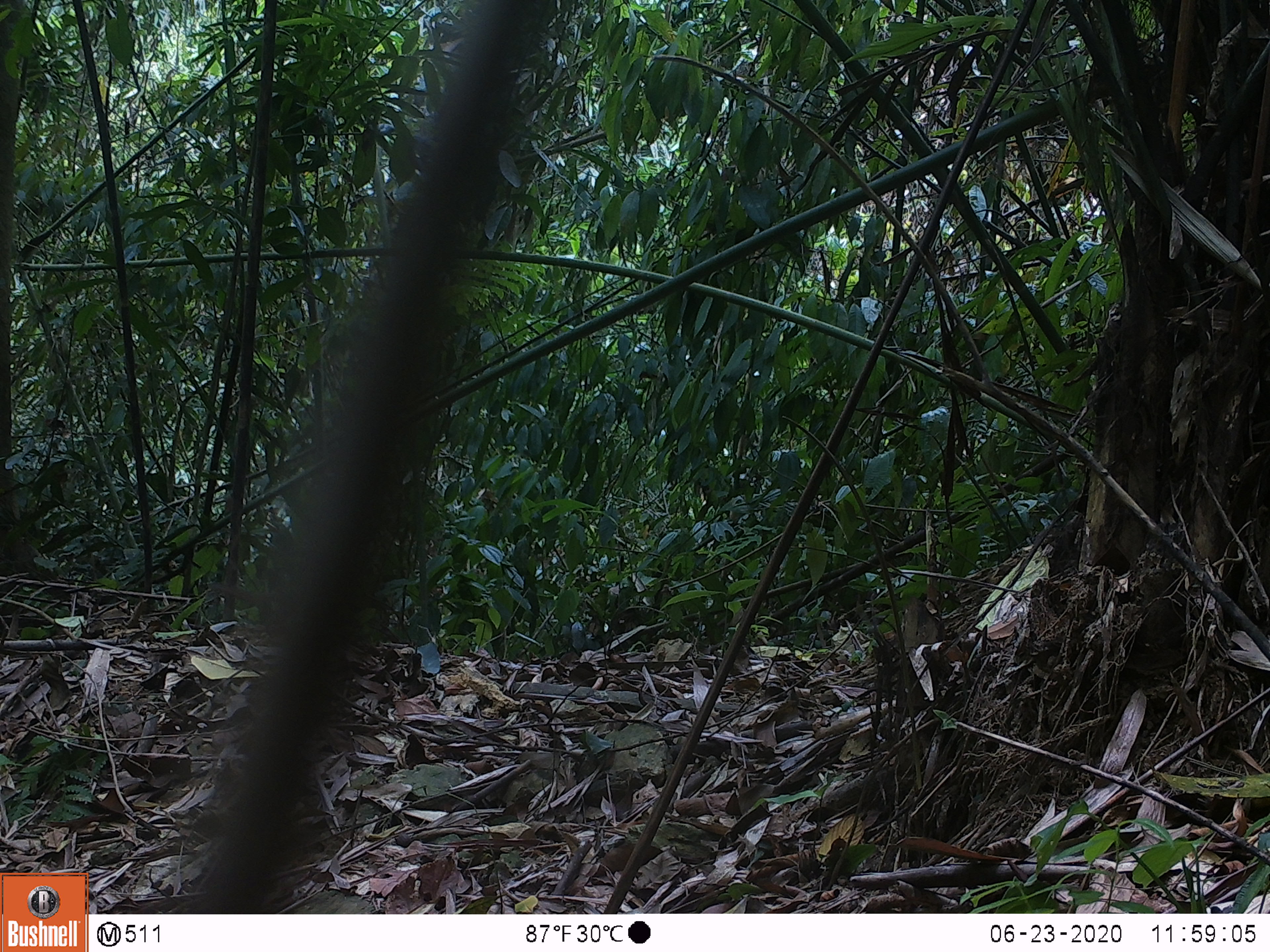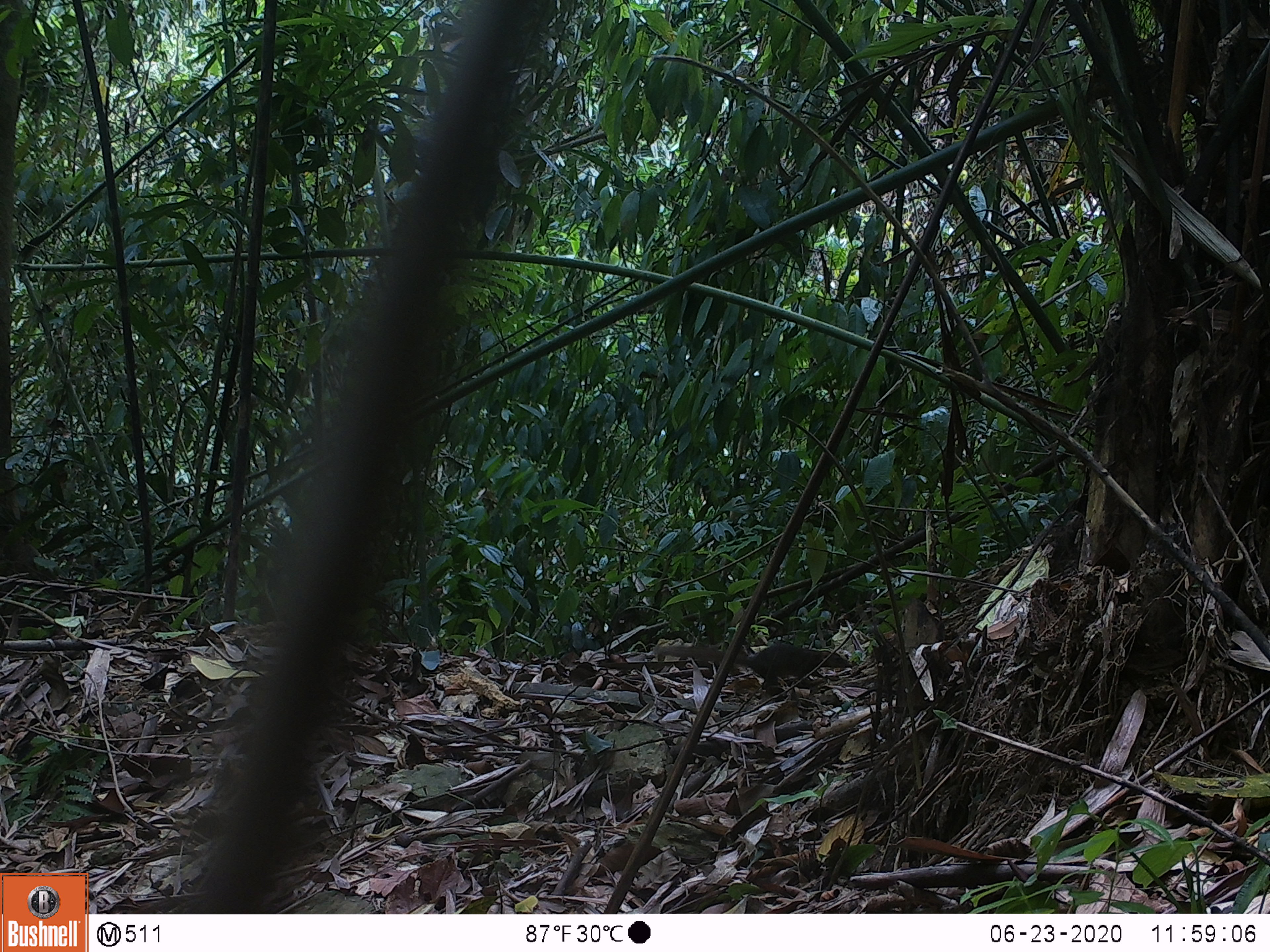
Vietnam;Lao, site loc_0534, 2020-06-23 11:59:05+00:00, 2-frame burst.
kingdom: Animalia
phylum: Chordata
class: Mammalia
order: Scandentia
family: Tupaiidae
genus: Tupaia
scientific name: Tupaia belangeri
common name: northern treeshrew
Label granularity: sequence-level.